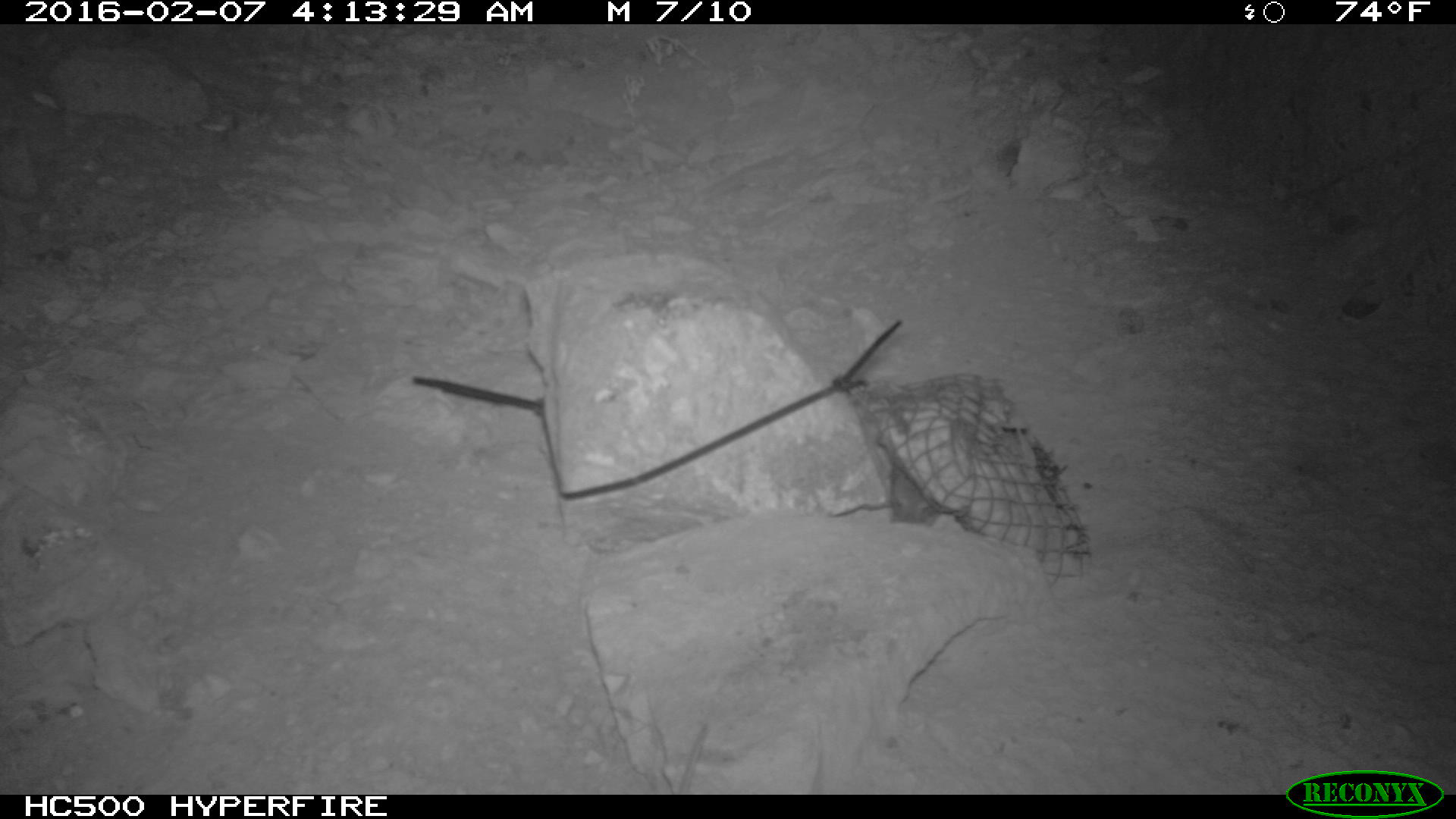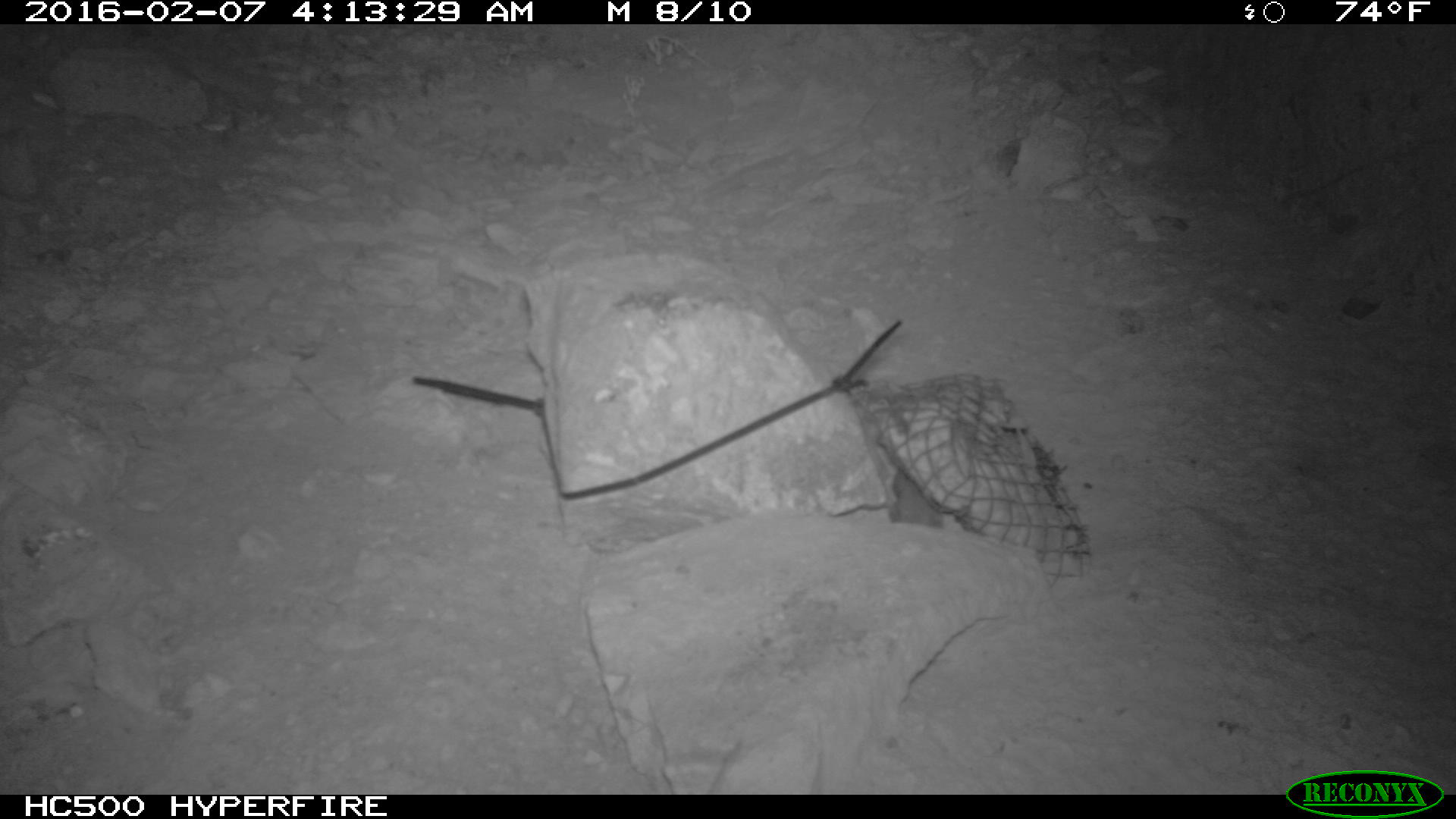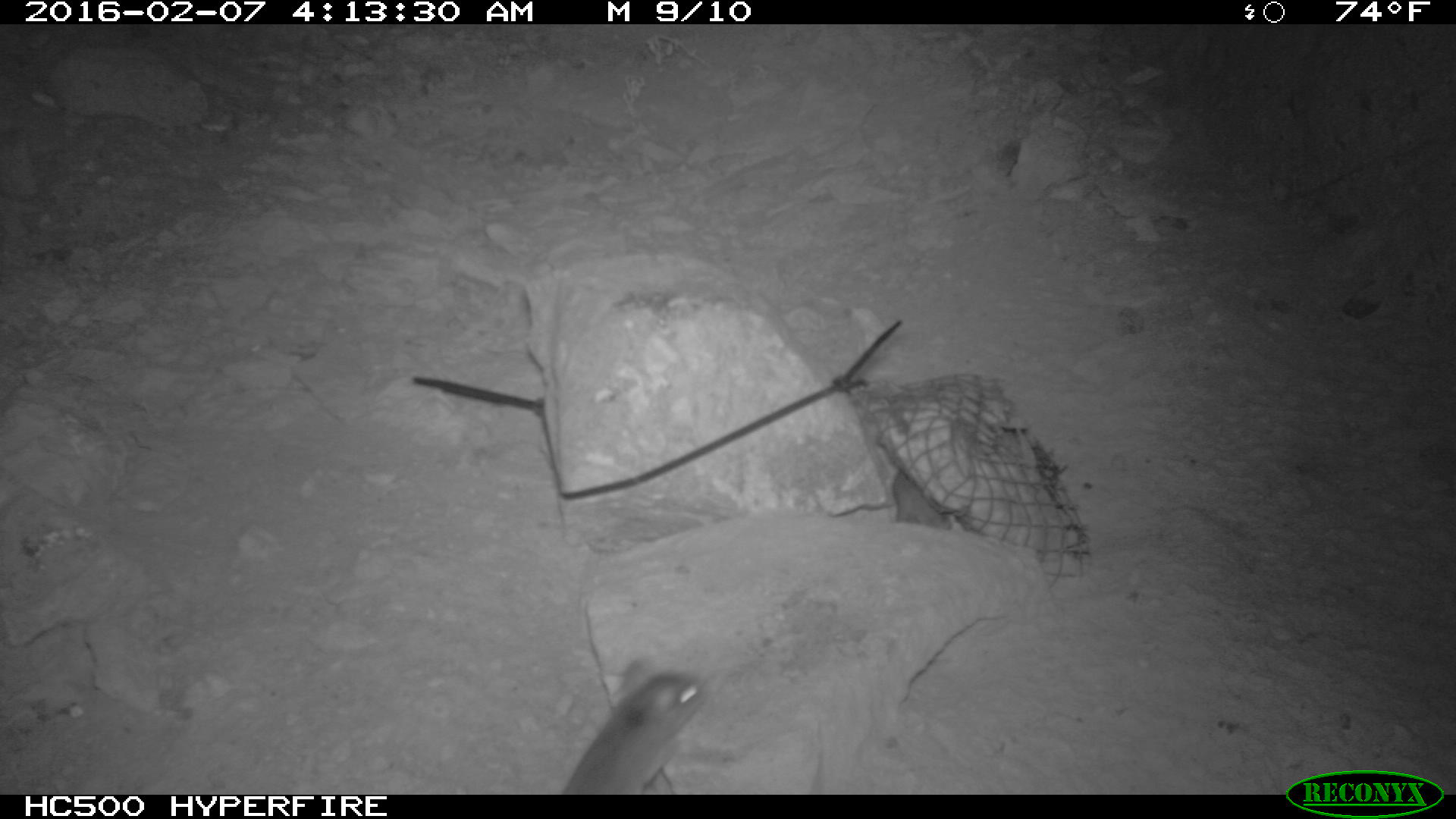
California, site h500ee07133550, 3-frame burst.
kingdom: Animalia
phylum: Chordata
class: Mammalia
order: Rodentia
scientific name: Rodentia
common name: rodent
Rodent (Rodentia).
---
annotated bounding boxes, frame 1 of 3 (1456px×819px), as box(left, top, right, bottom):
rodent: box(890, 453, 958, 525)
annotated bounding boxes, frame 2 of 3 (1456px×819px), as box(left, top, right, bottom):
rodent: box(886, 453, 946, 530)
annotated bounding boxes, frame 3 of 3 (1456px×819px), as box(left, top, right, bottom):
rodent: box(562, 654, 711, 795); box(890, 465, 950, 529)